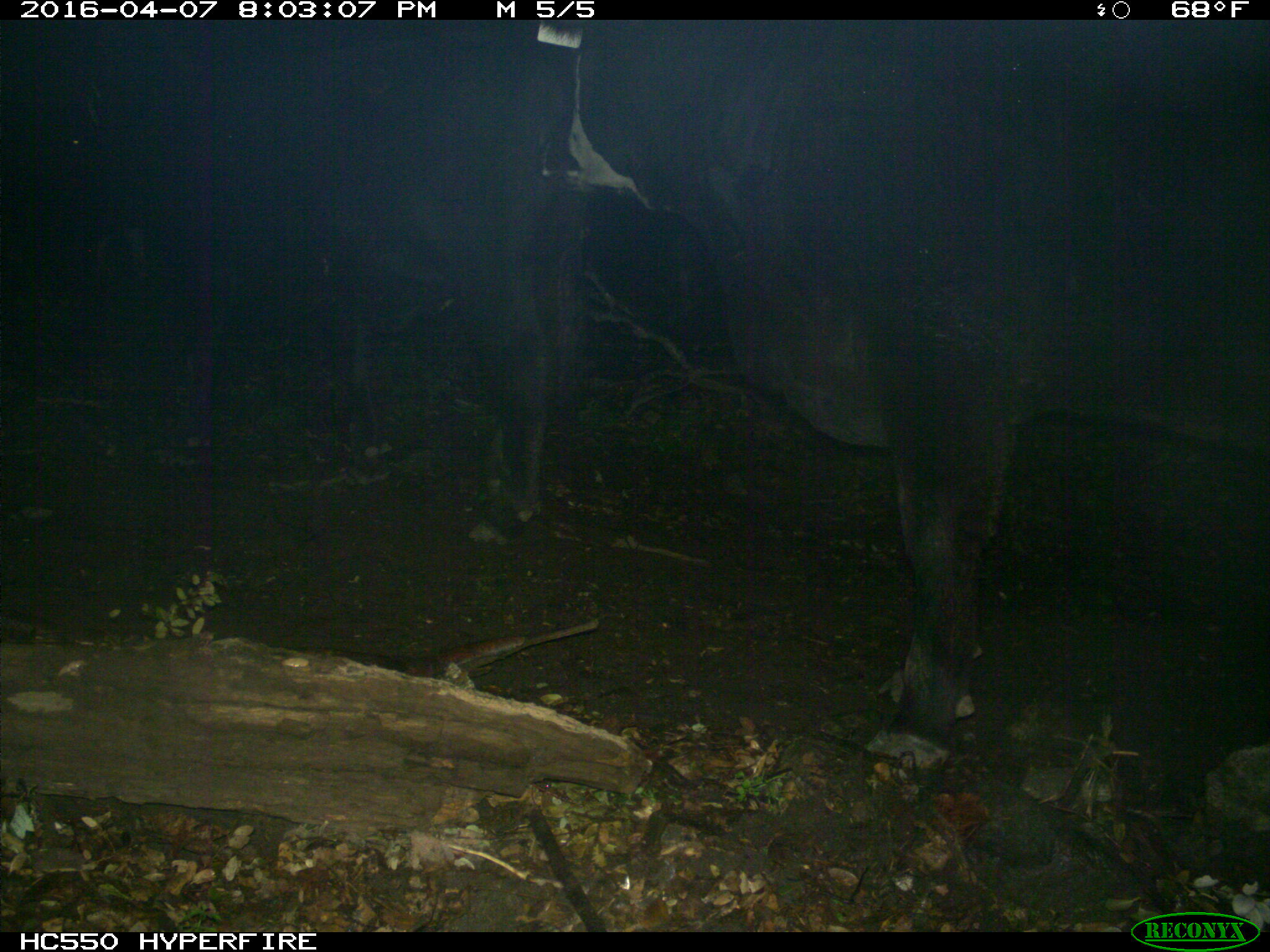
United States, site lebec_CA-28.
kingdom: Animalia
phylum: Chordata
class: Mammalia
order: Artiodactyla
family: Bovidae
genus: Bos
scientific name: Bos taurus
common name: domestic cow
Bos taurus (domestic cow).